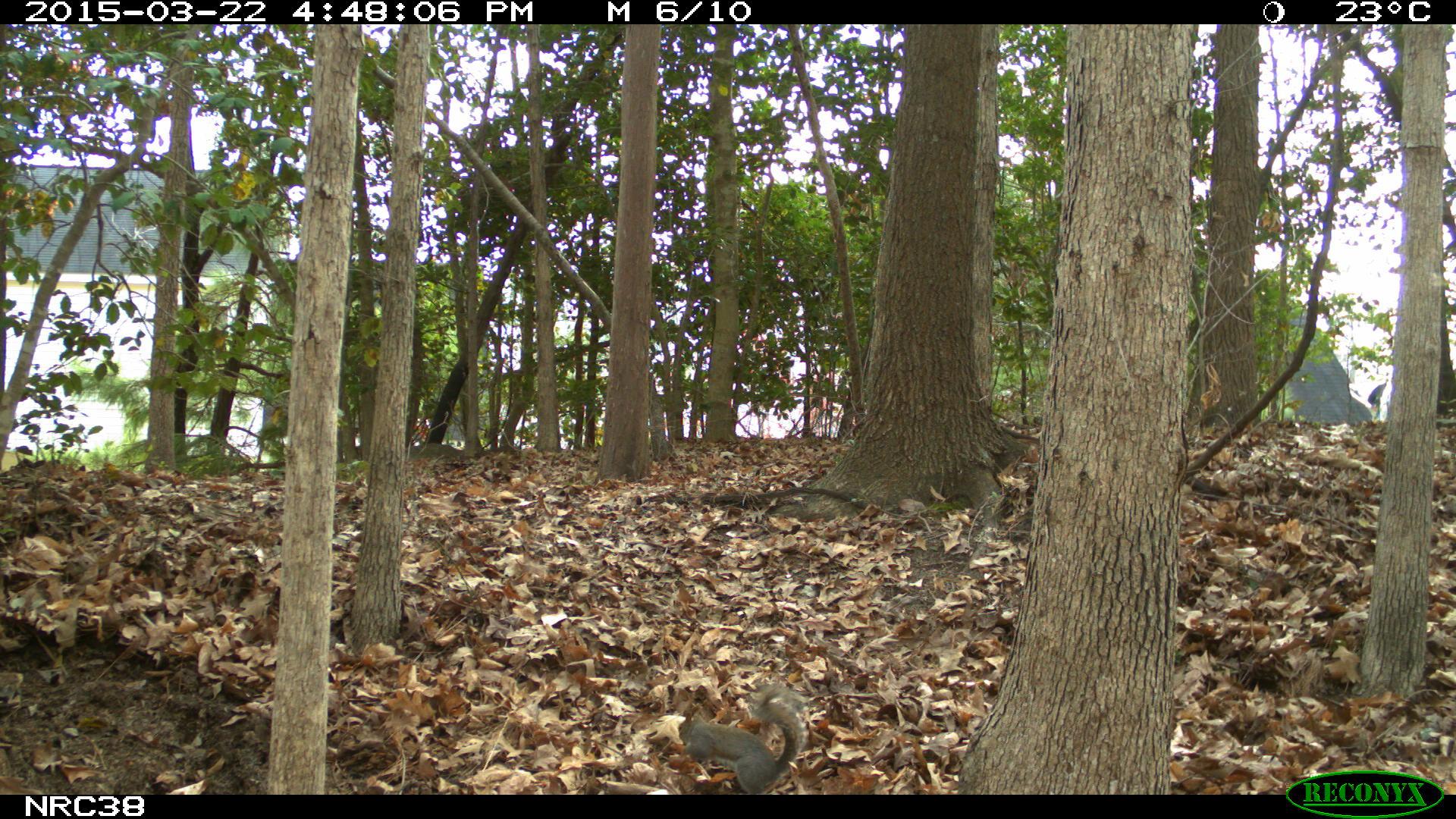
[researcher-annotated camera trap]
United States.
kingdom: Animalia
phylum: Chordata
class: Mammalia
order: Rodentia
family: Sciuridae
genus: Sciurus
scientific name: Sciurus carolinensis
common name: eastern gray squirrel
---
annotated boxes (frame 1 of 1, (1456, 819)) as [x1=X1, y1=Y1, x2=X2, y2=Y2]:
Eastern Gray Squirrel: [x1=673, y1=683, x2=810, y2=791]